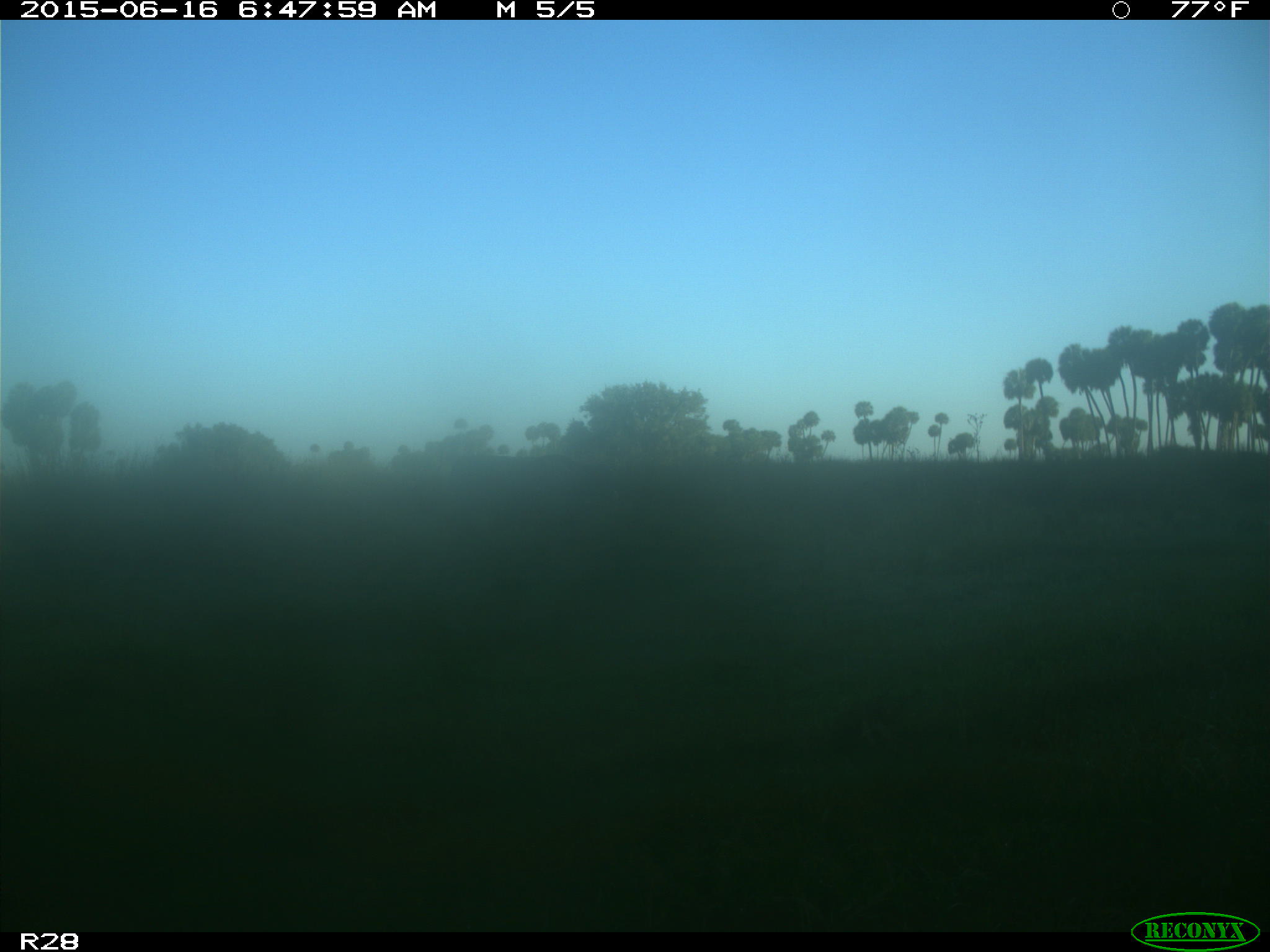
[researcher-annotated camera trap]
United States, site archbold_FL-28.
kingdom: Animalia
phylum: Chordata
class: Mammalia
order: Artiodactyla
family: Bovidae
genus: Bos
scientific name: Bos taurus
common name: domestic cow